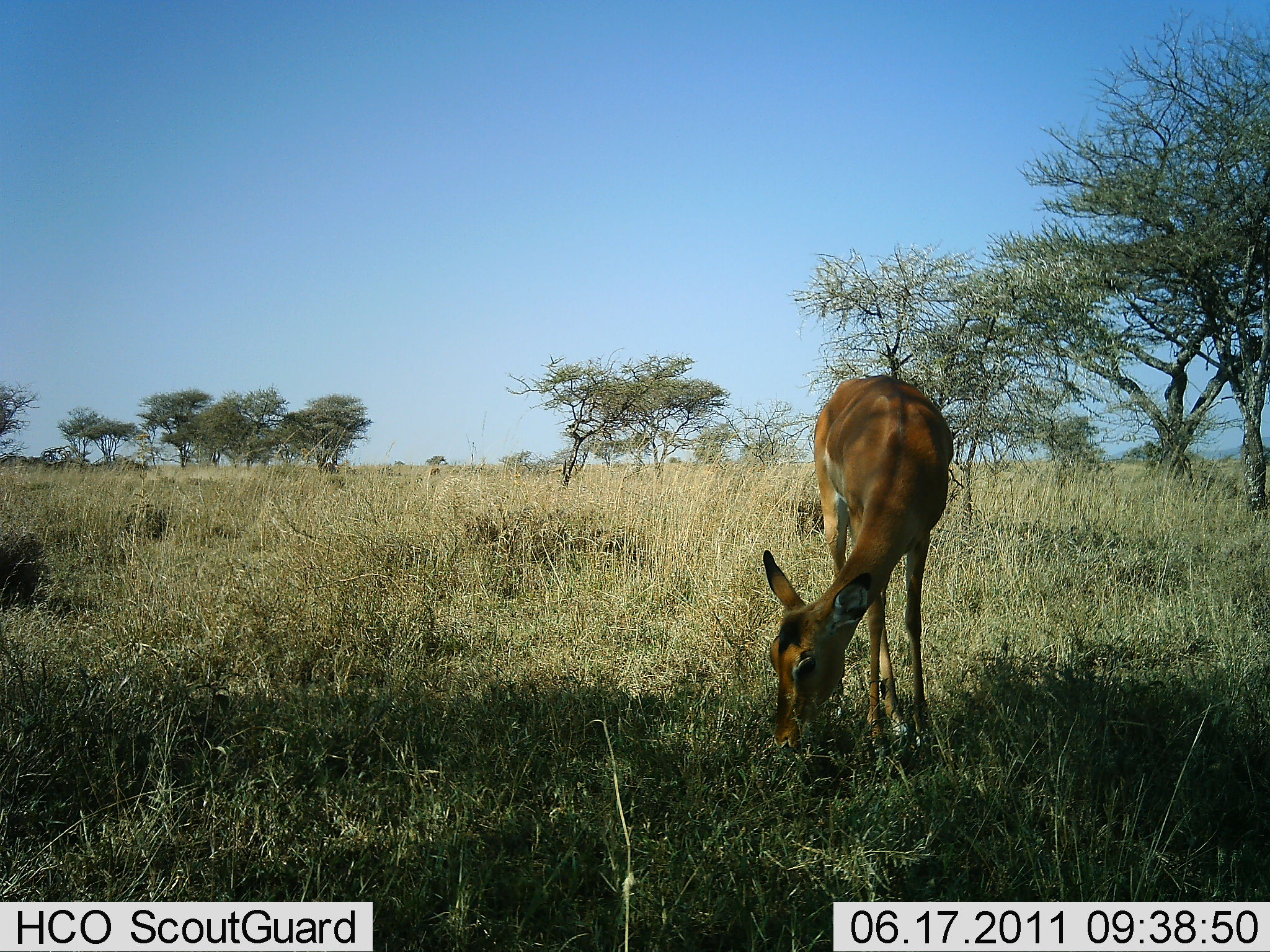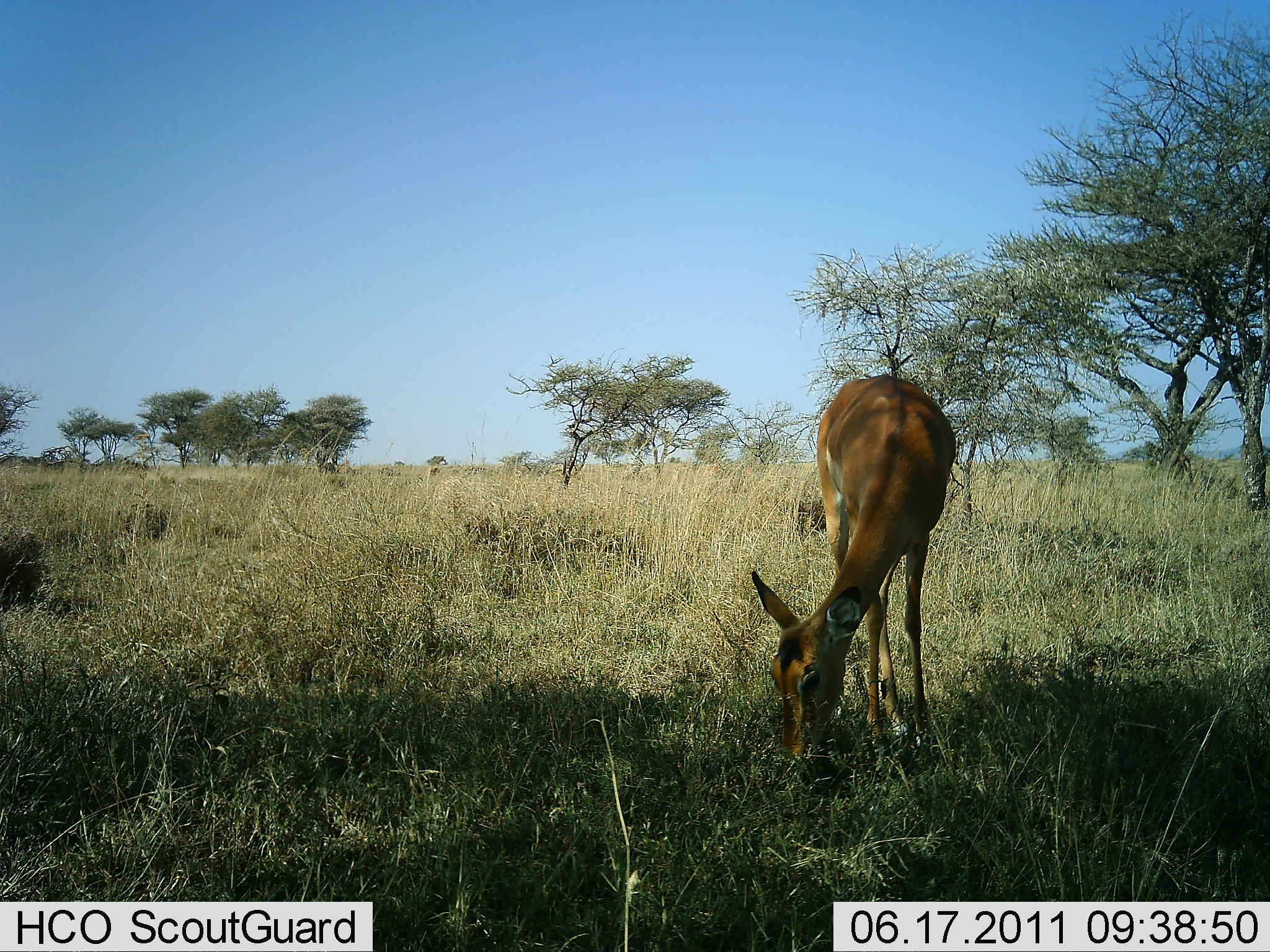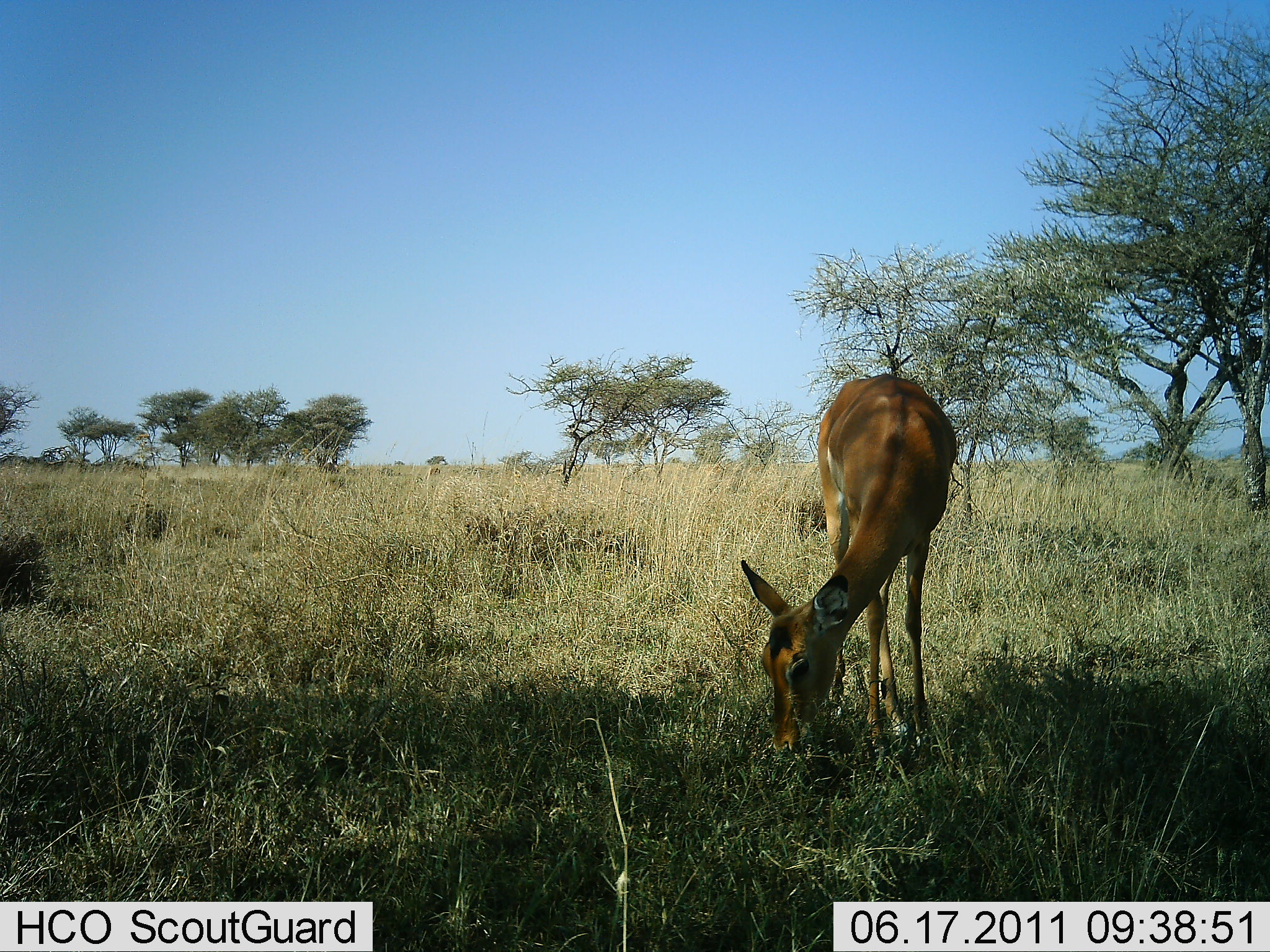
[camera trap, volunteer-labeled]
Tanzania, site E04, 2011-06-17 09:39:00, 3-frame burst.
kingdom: Animalia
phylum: Chordata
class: Mammalia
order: Artiodactyla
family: Bovidae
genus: Aepyceros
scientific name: Aepyceros melampus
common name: impala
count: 1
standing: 20%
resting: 0%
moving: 0%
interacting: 0%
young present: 10%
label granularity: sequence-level